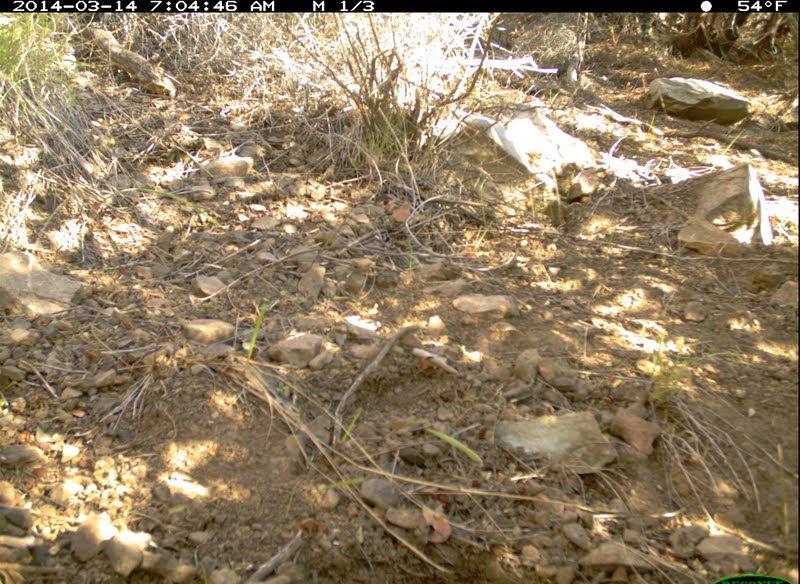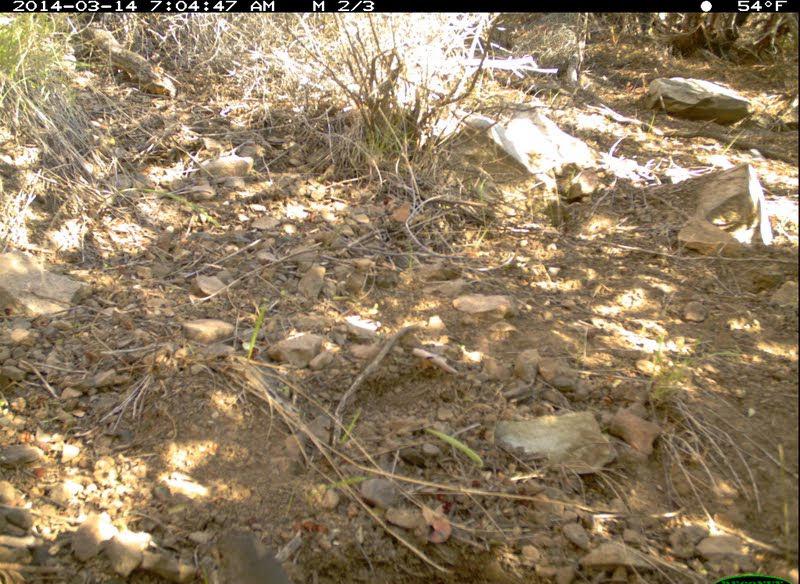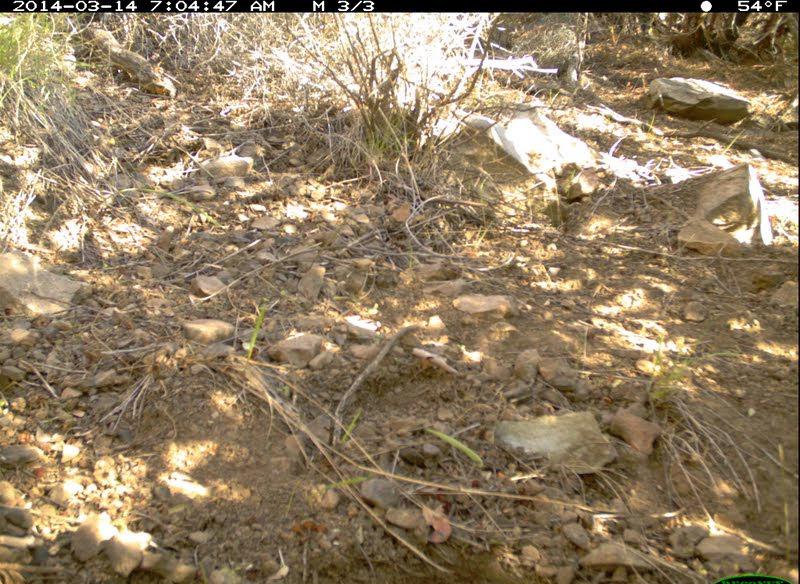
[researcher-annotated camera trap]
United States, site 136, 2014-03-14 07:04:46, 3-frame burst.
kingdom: Animalia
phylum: Chordata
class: Aves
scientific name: Aves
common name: bird